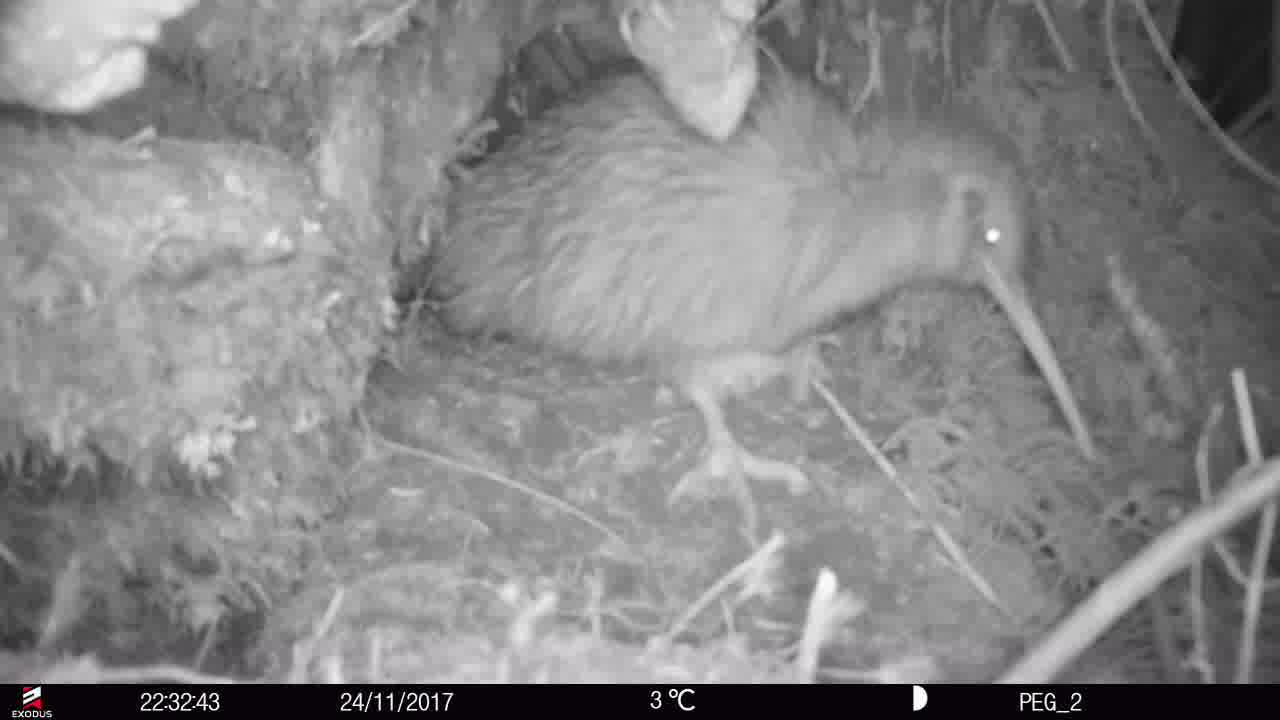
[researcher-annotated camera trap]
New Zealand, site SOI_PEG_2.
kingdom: Animalia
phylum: Chordata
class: Aves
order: Apterygiformes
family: Apterygidae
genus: Apteryx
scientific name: Apteryx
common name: kiwi